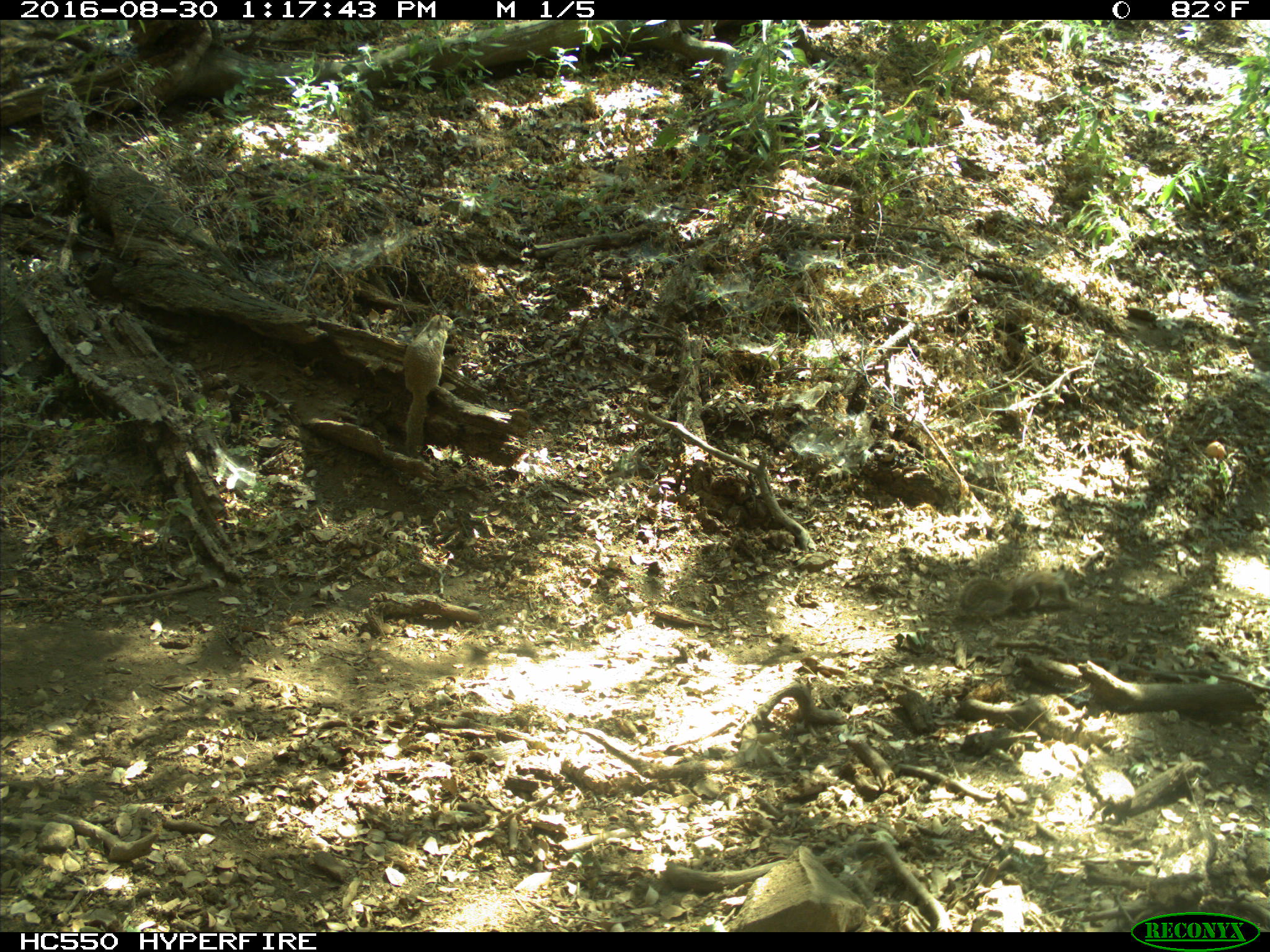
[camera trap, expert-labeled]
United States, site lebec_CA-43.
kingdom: Animalia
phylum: Chordata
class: Mammalia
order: Rodentia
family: Sciuridae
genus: Otospermophilus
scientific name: Otospermophilus beecheyi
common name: california ground squirrel